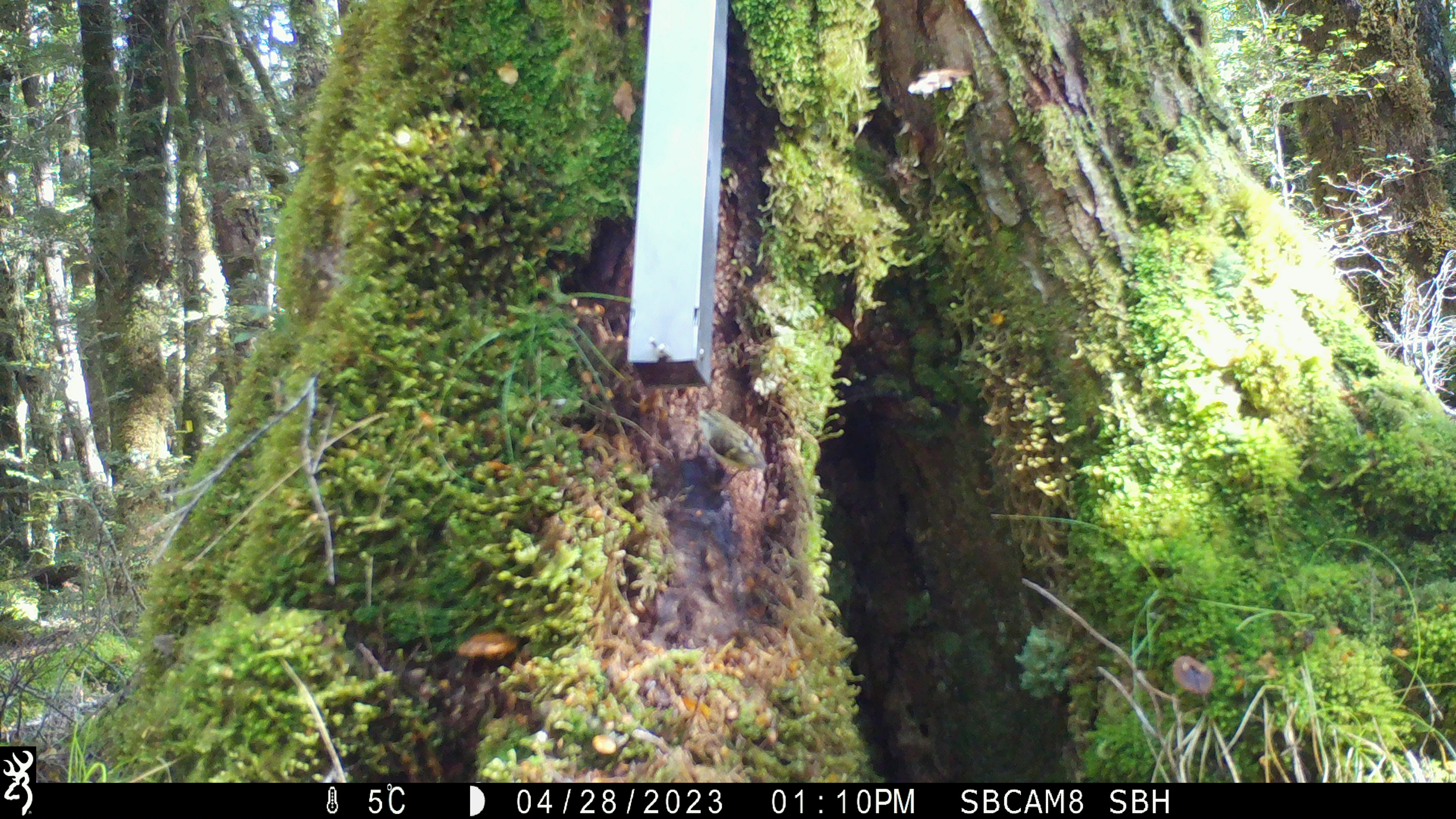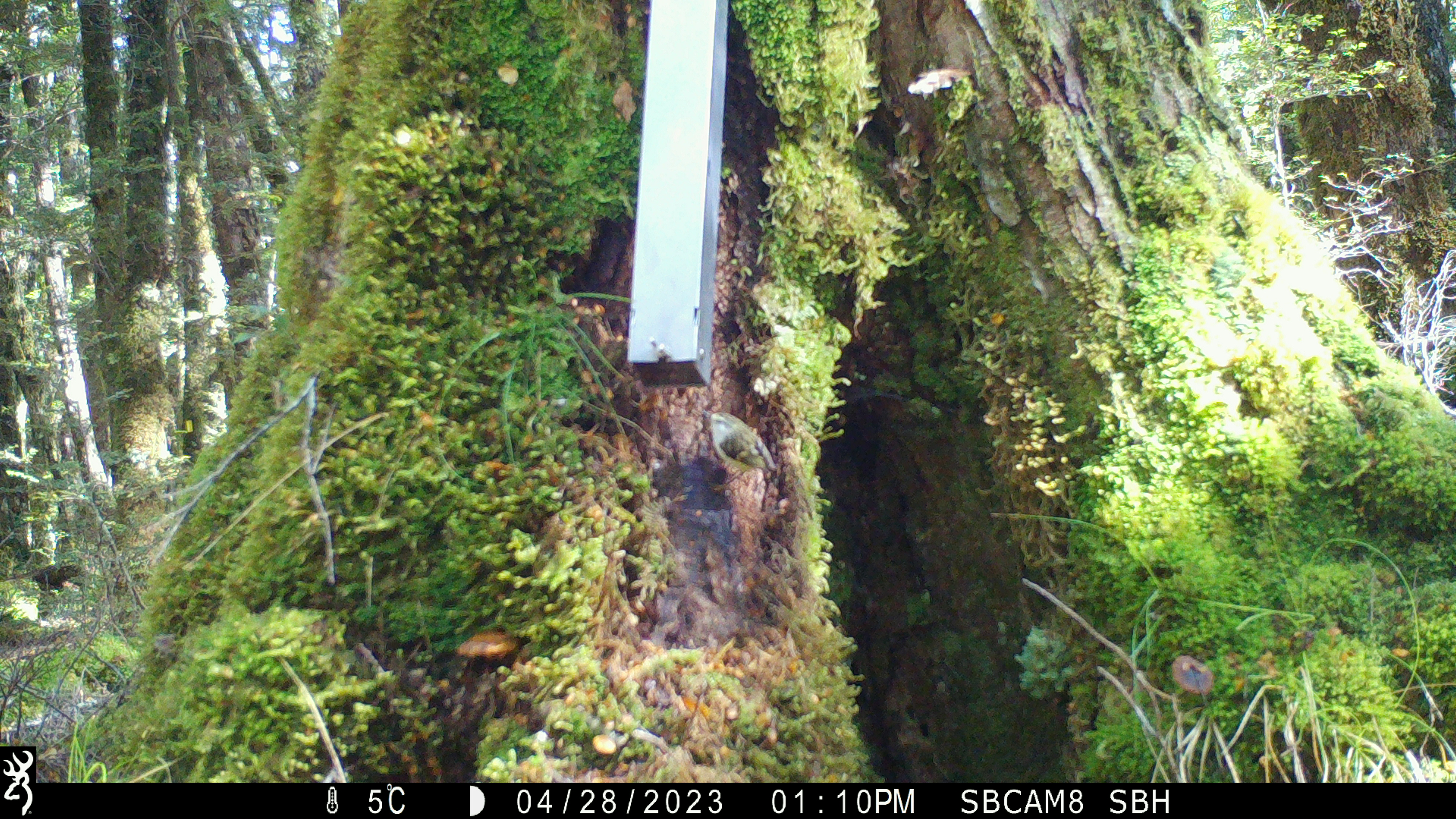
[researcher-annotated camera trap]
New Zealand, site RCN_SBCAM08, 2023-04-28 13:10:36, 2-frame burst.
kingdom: Animalia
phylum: Chordata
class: Aves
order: Passeriformes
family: Acanthisittidae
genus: Acanthisitta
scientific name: Acanthisitta chloris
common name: rifleman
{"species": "rifleman (Acanthisitta chloris)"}